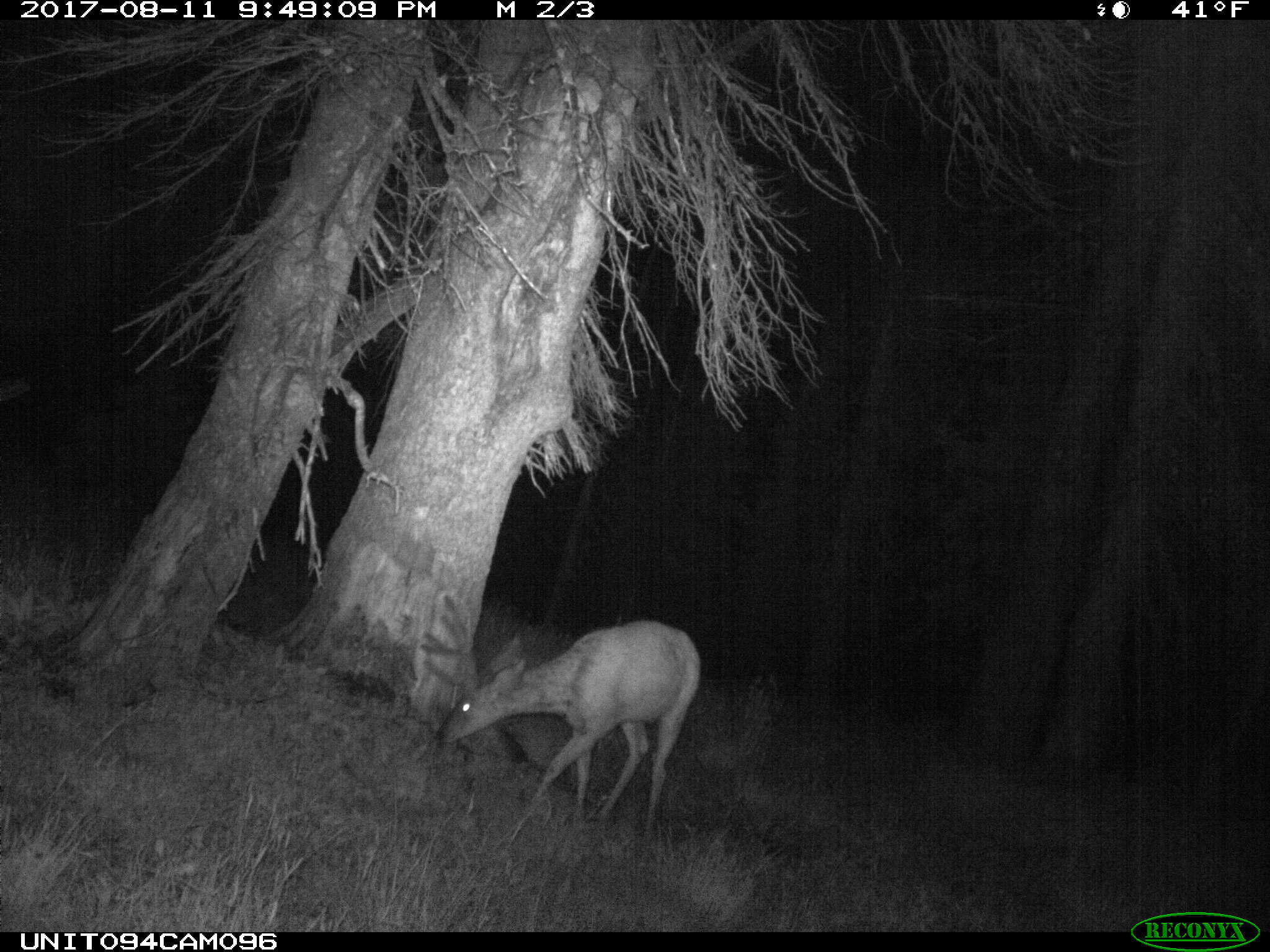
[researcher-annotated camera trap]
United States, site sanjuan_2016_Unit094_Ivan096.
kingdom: Animalia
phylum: Chordata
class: Mammalia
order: Artiodactyla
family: Cervidae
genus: Odocoileus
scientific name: Odocoileus hemionus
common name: mule deer